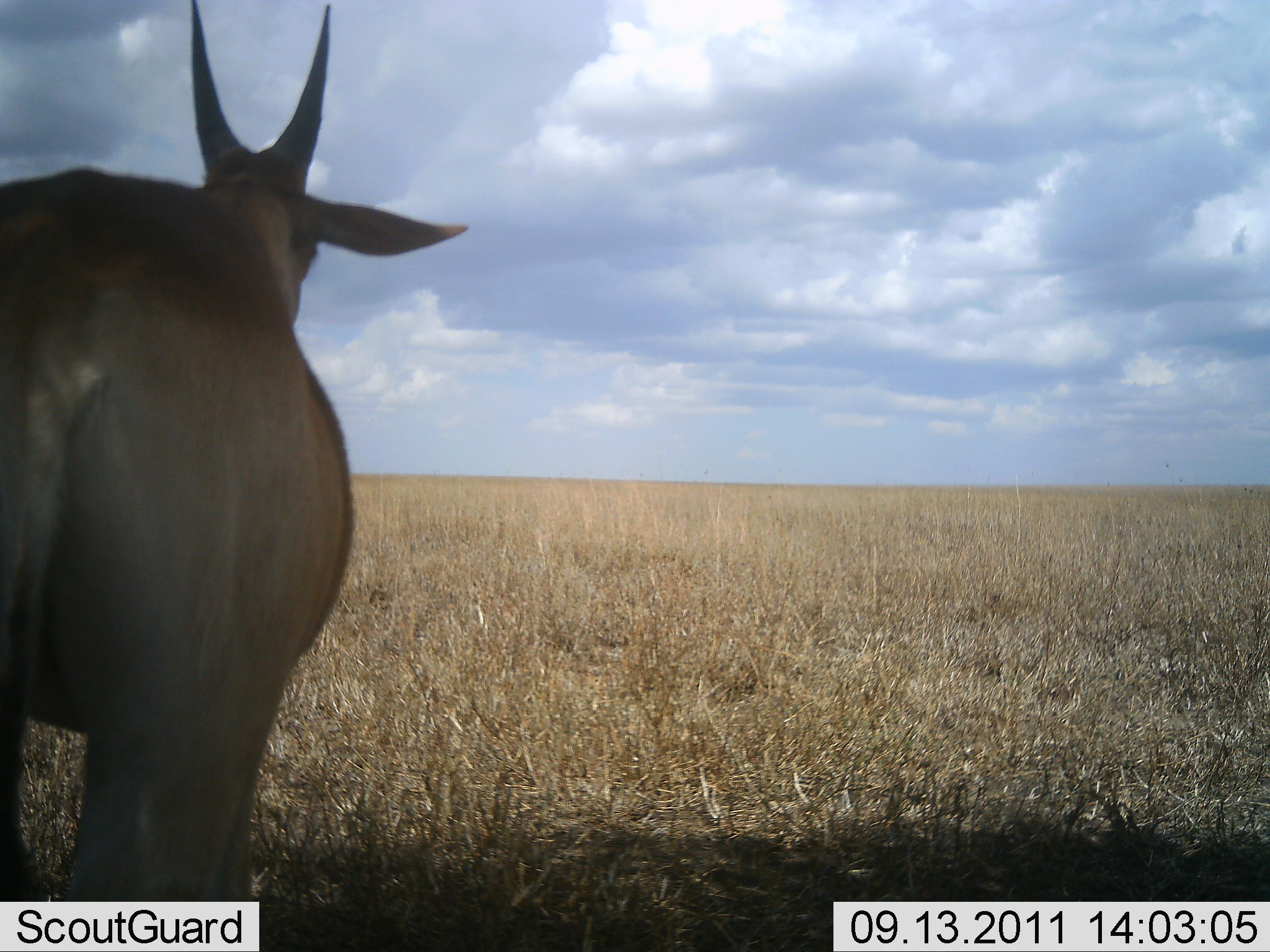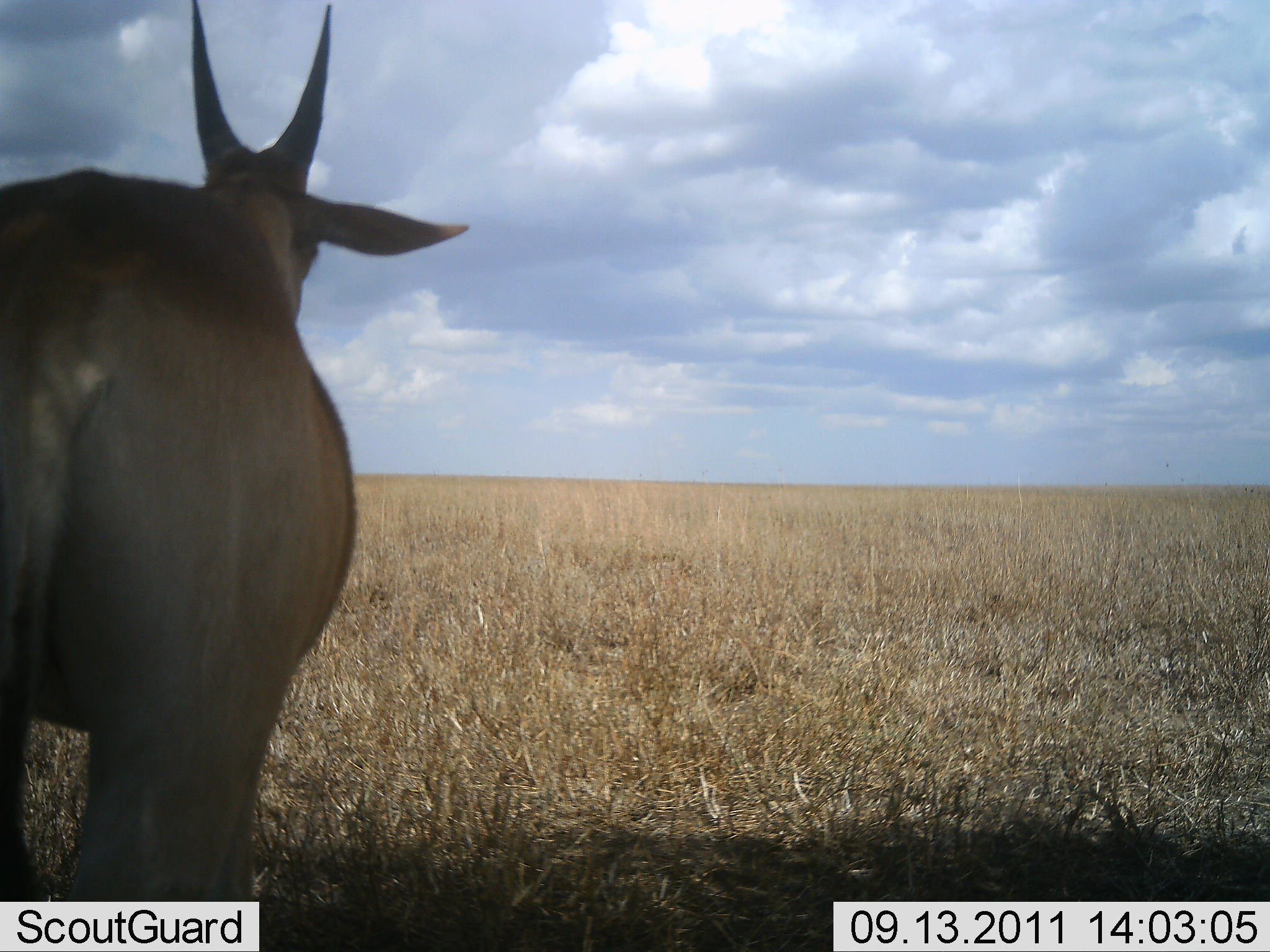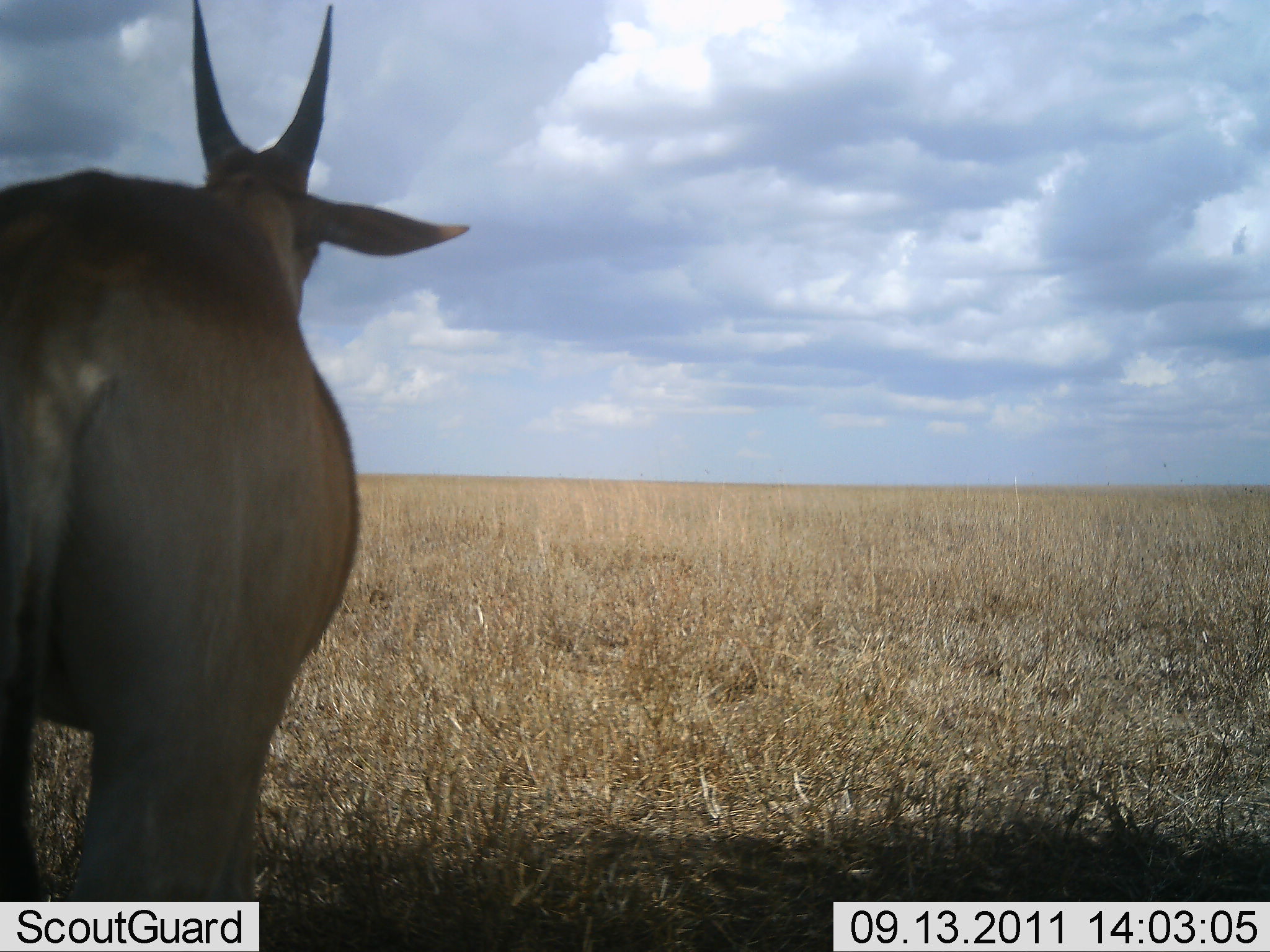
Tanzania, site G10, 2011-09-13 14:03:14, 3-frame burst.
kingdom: Animalia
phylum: Chordata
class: Mammalia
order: Artiodactyla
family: Bovidae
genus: Tragelaphus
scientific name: Tragelaphus oryx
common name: eland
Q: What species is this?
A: Eland (Tragelaphus oryx).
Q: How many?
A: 1.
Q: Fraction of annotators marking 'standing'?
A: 100%.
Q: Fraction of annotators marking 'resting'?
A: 0%.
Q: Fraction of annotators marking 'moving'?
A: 0%.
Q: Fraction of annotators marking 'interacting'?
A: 0%.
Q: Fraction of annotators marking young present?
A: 0%.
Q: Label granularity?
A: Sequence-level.